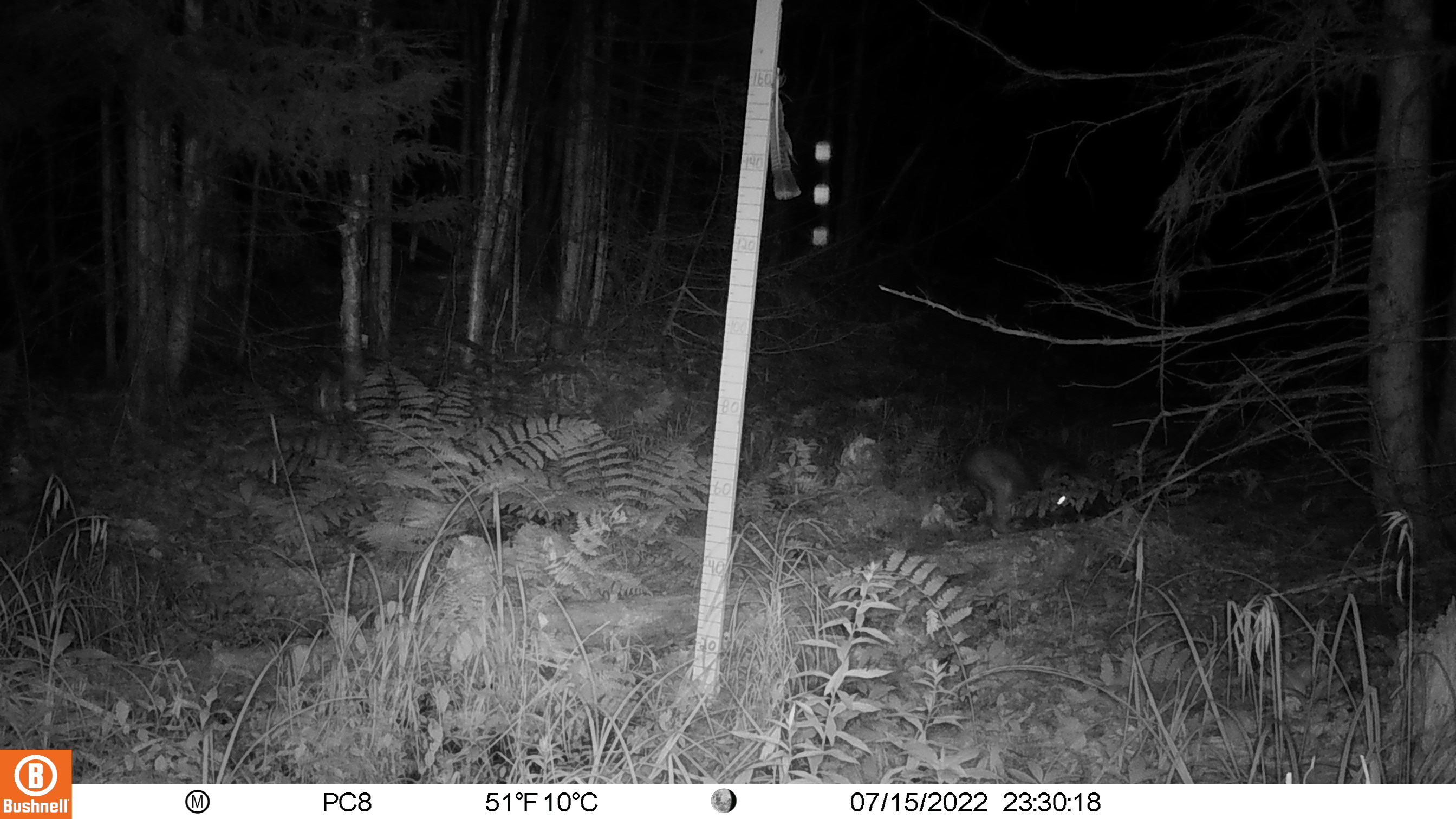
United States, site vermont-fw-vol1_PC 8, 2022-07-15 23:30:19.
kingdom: Animalia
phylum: Chordata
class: Mammalia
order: Lagomorpha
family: Leporidae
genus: Lepus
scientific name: Lepus americanus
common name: snowshoe hare